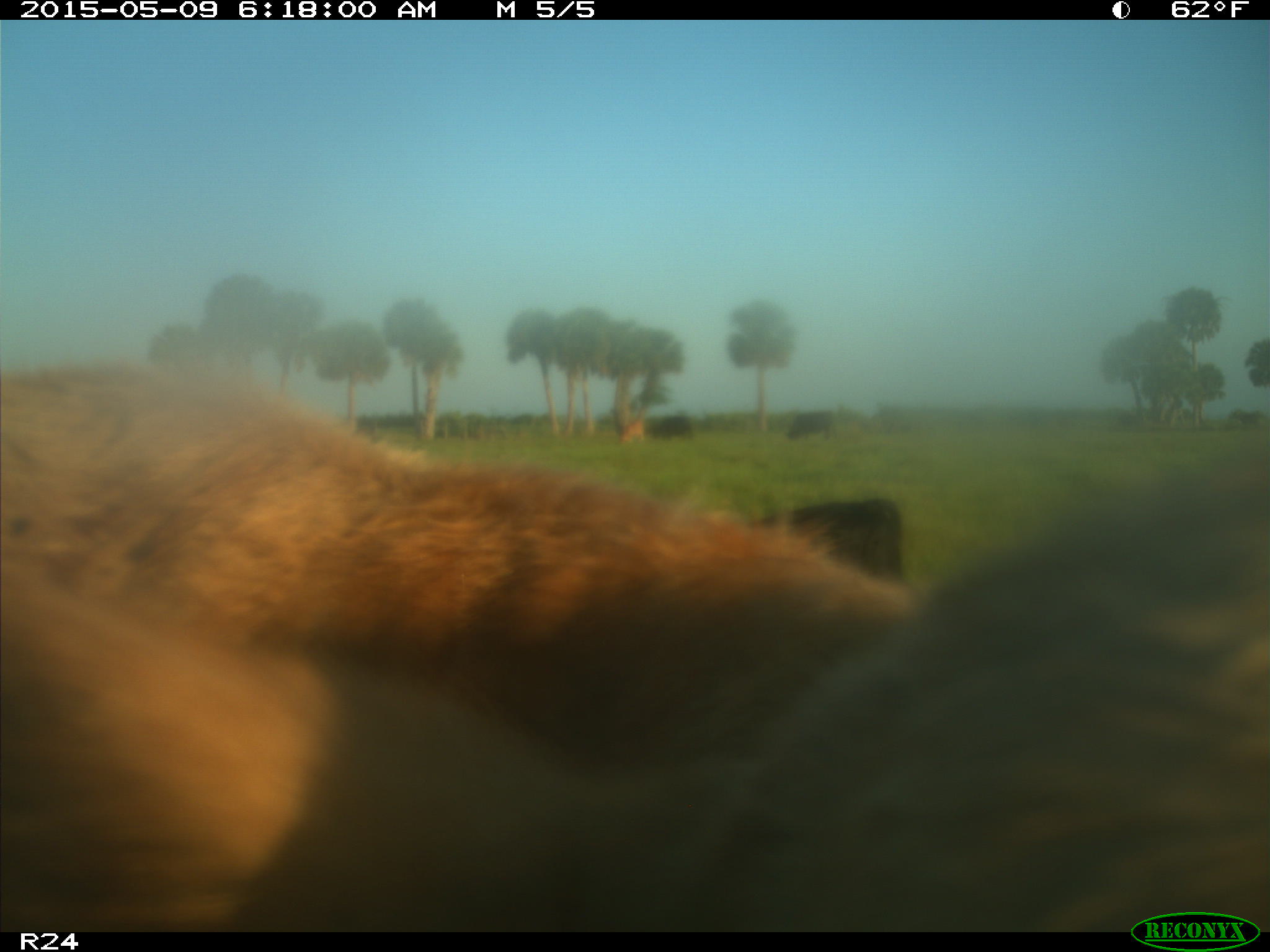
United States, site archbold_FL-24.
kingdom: Animalia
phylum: Chordata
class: Mammalia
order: Artiodactyla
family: Bovidae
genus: Bos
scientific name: Bos taurus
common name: domestic cow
Bos taurus (domestic cow).